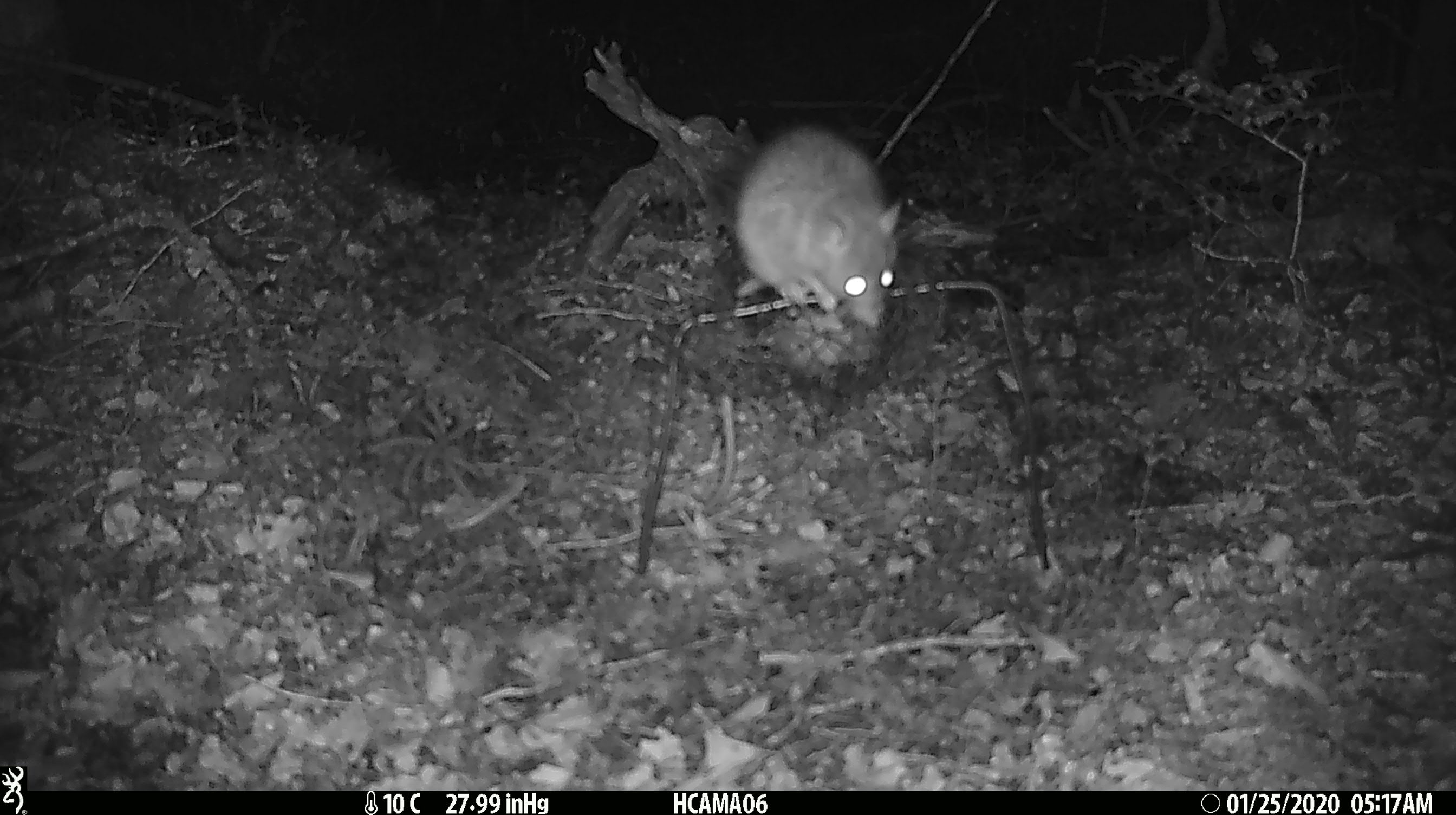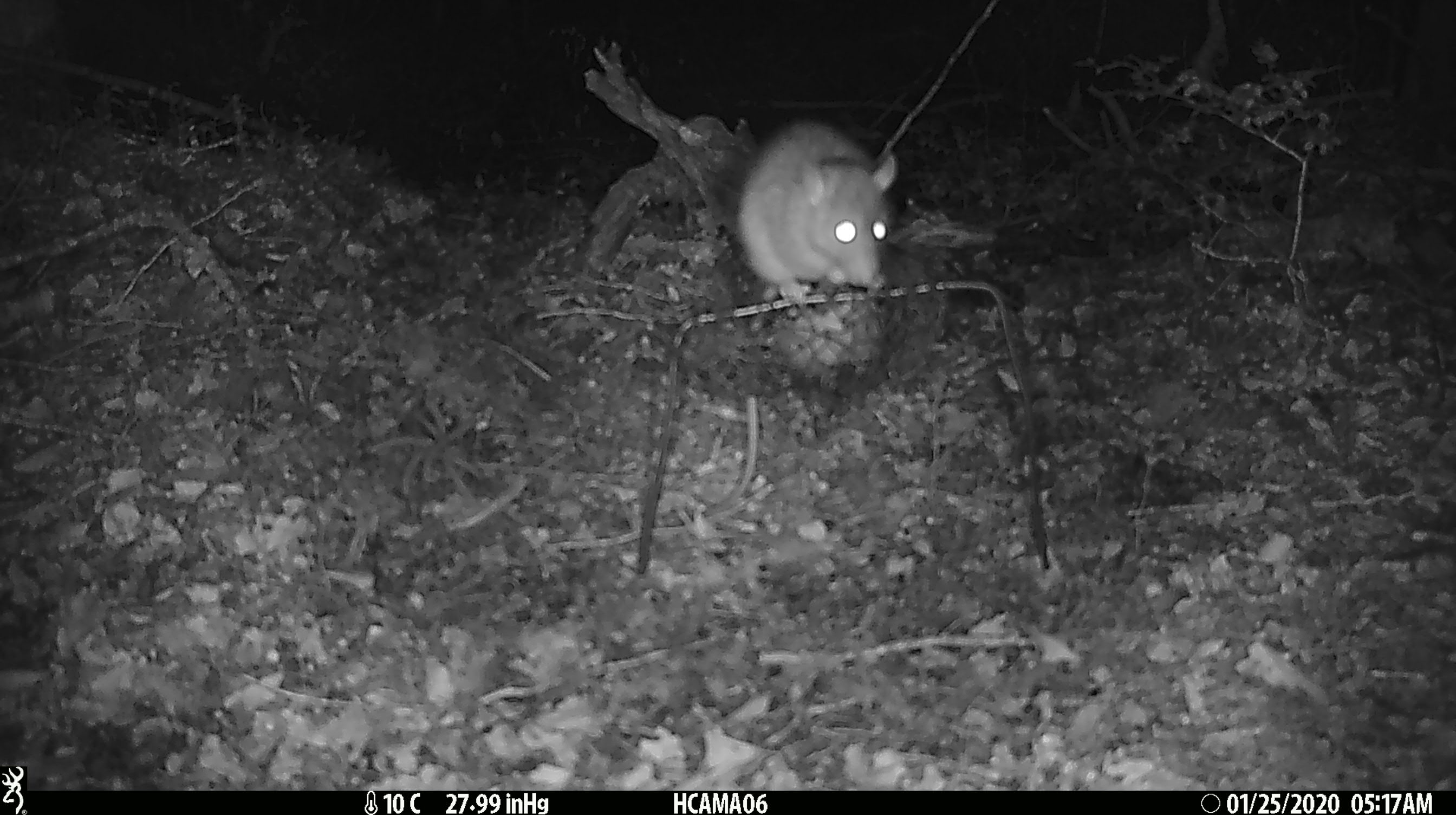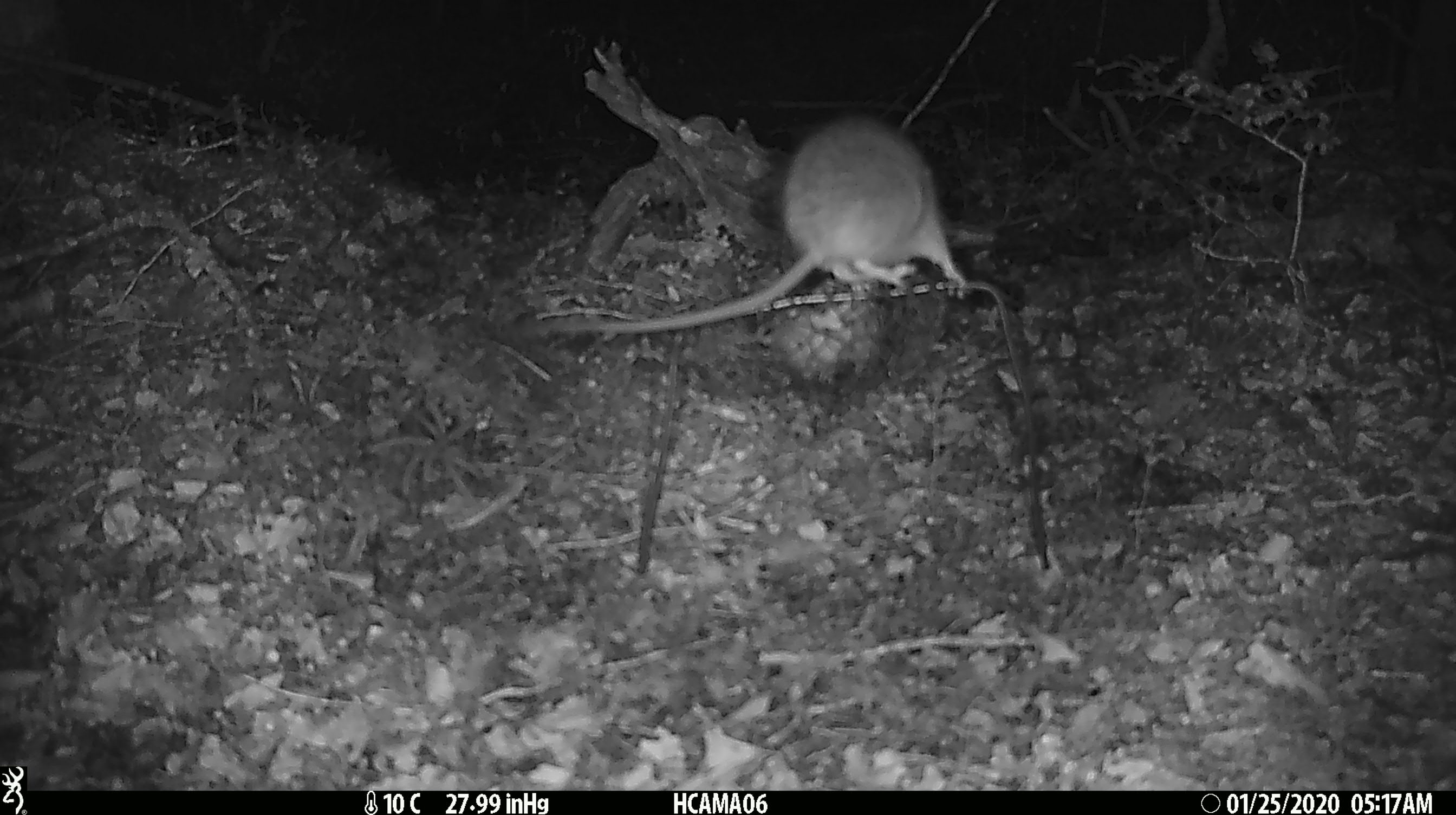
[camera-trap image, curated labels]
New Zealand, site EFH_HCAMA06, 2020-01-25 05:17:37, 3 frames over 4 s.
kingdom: Animalia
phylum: Chordata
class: Mammalia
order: Rodentia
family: Muridae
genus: Rattus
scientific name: Rattus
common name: rat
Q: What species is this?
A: Rat (Rattus).